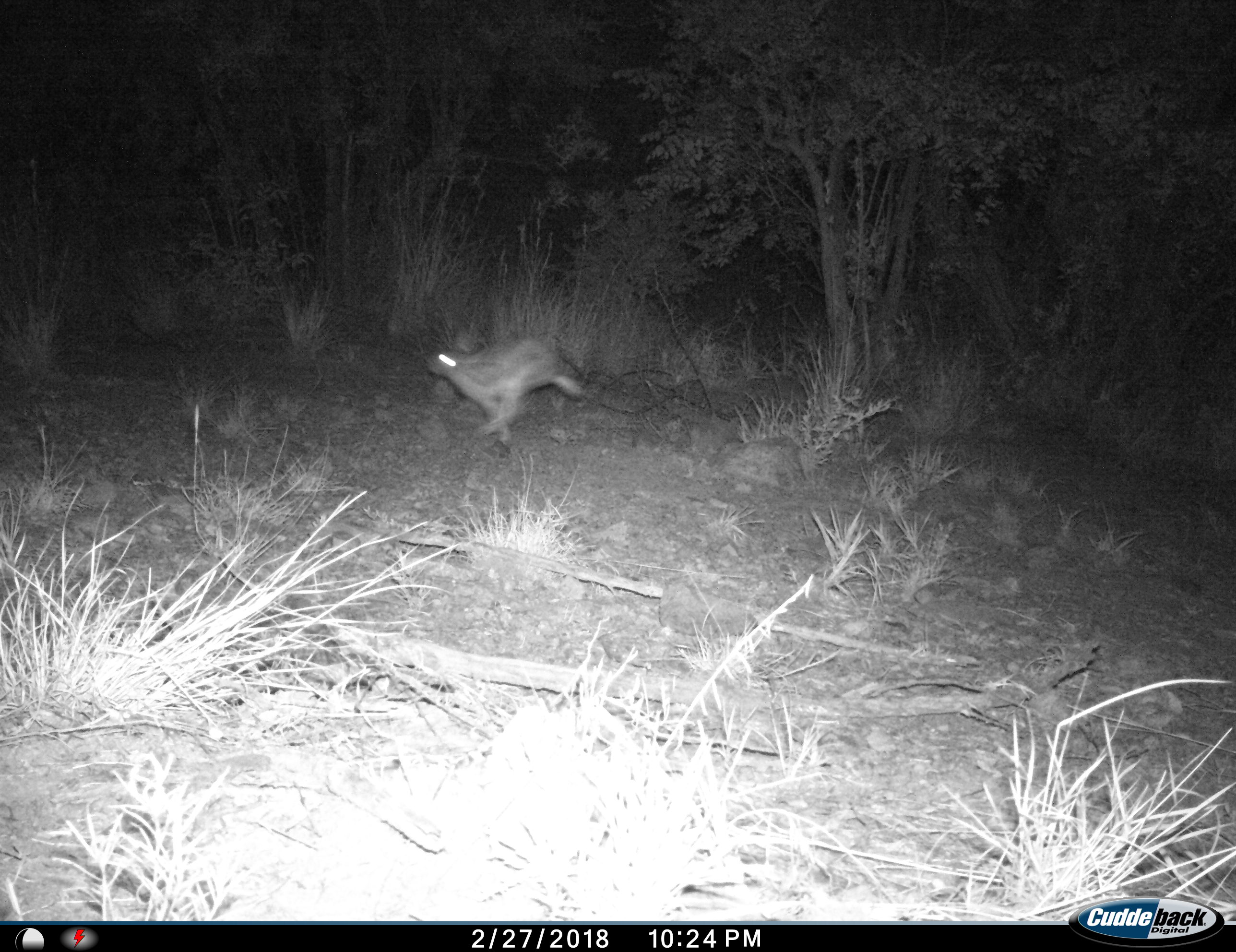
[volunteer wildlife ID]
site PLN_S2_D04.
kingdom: Animalia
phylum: Chordata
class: Mammalia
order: Lagomorpha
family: Leporidae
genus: Lepus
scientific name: Lepus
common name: hare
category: hareunknown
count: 1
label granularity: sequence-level